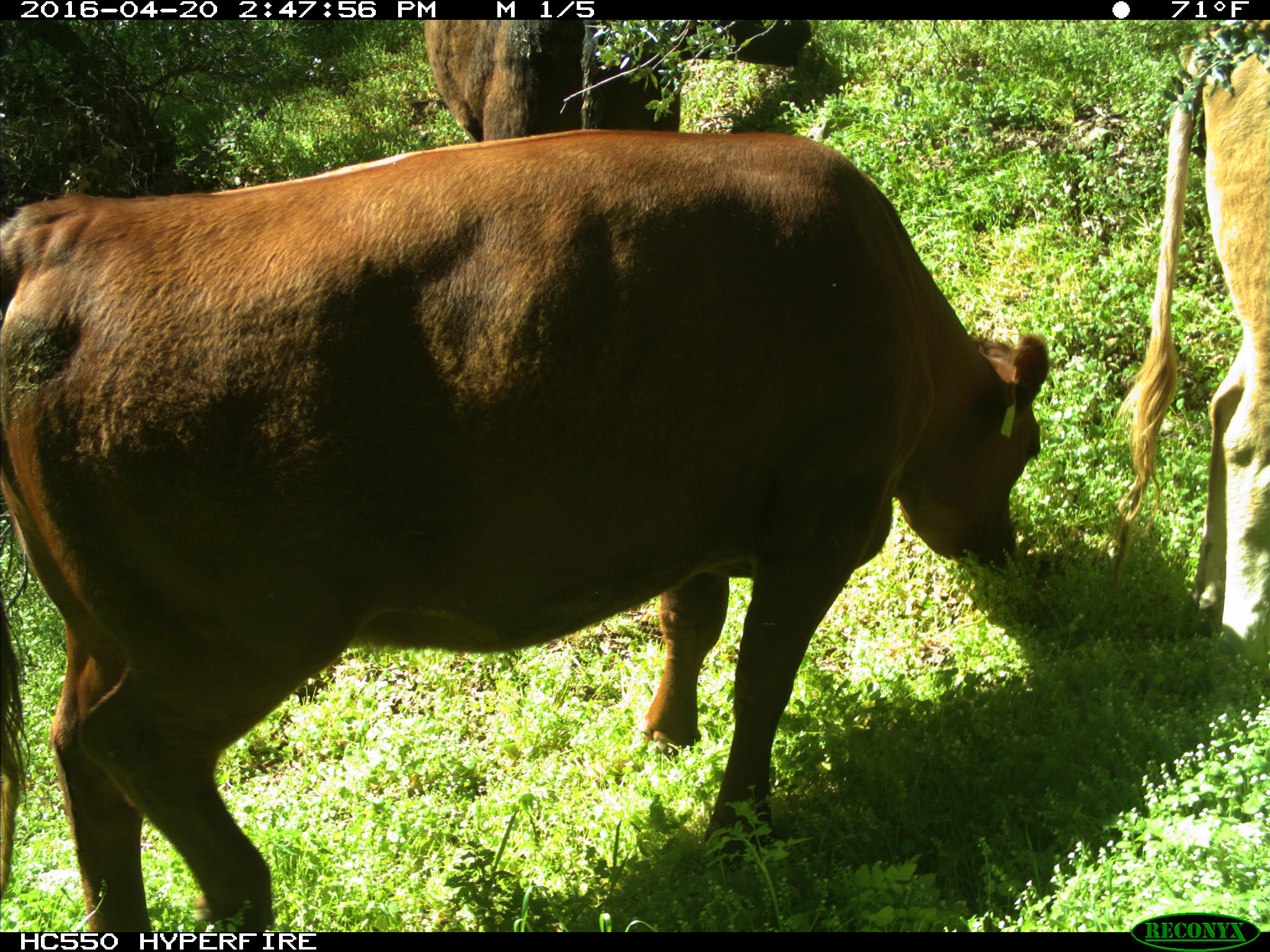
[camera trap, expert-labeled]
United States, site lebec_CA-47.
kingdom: Animalia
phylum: Chordata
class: Mammalia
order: Artiodactyla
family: Bovidae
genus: Bos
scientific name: Bos taurus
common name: domestic cow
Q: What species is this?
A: Bos taurus (domestic cow).